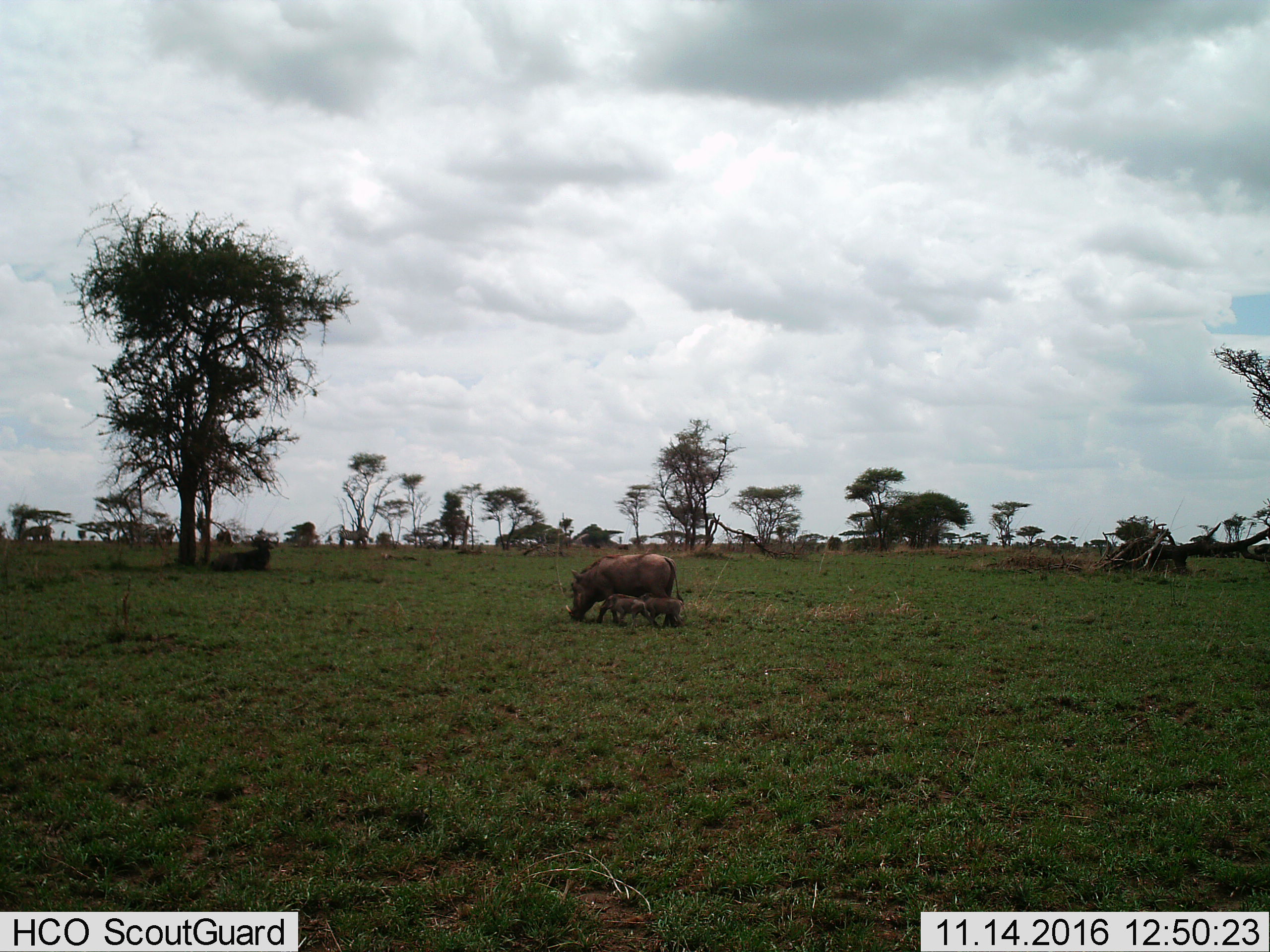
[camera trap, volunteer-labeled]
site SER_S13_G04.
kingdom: Animalia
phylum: Chordata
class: Mammalia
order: Artiodactyla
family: Suidae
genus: Phacochoerus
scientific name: Phacochoerus africanus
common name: warthog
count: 3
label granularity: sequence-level